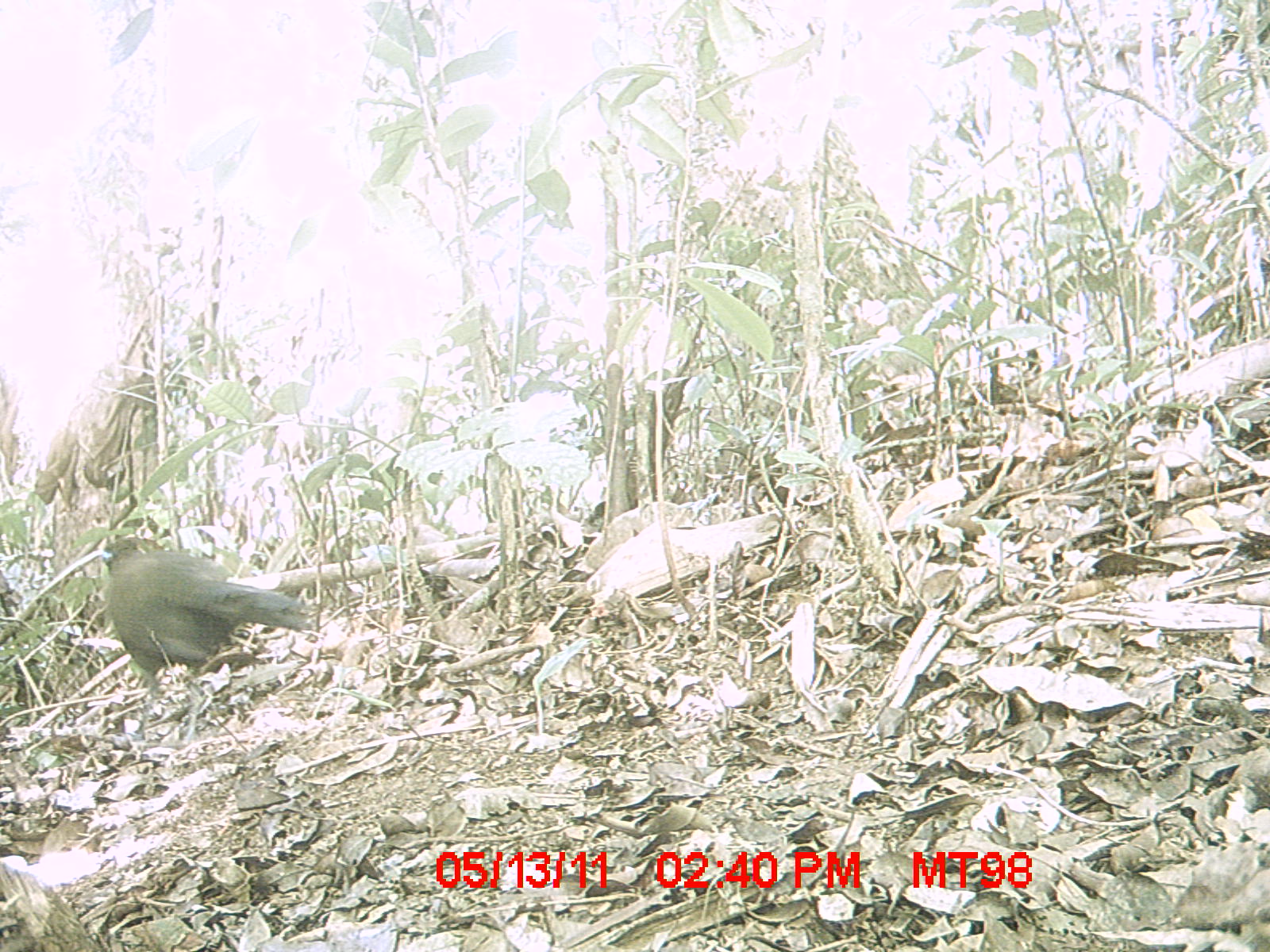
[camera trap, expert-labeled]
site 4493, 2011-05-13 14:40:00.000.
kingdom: Animalia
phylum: Chordata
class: Aves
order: Cuculiformes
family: Cuculidae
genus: Coua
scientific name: Coua serriana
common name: red-breasted coua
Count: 1.